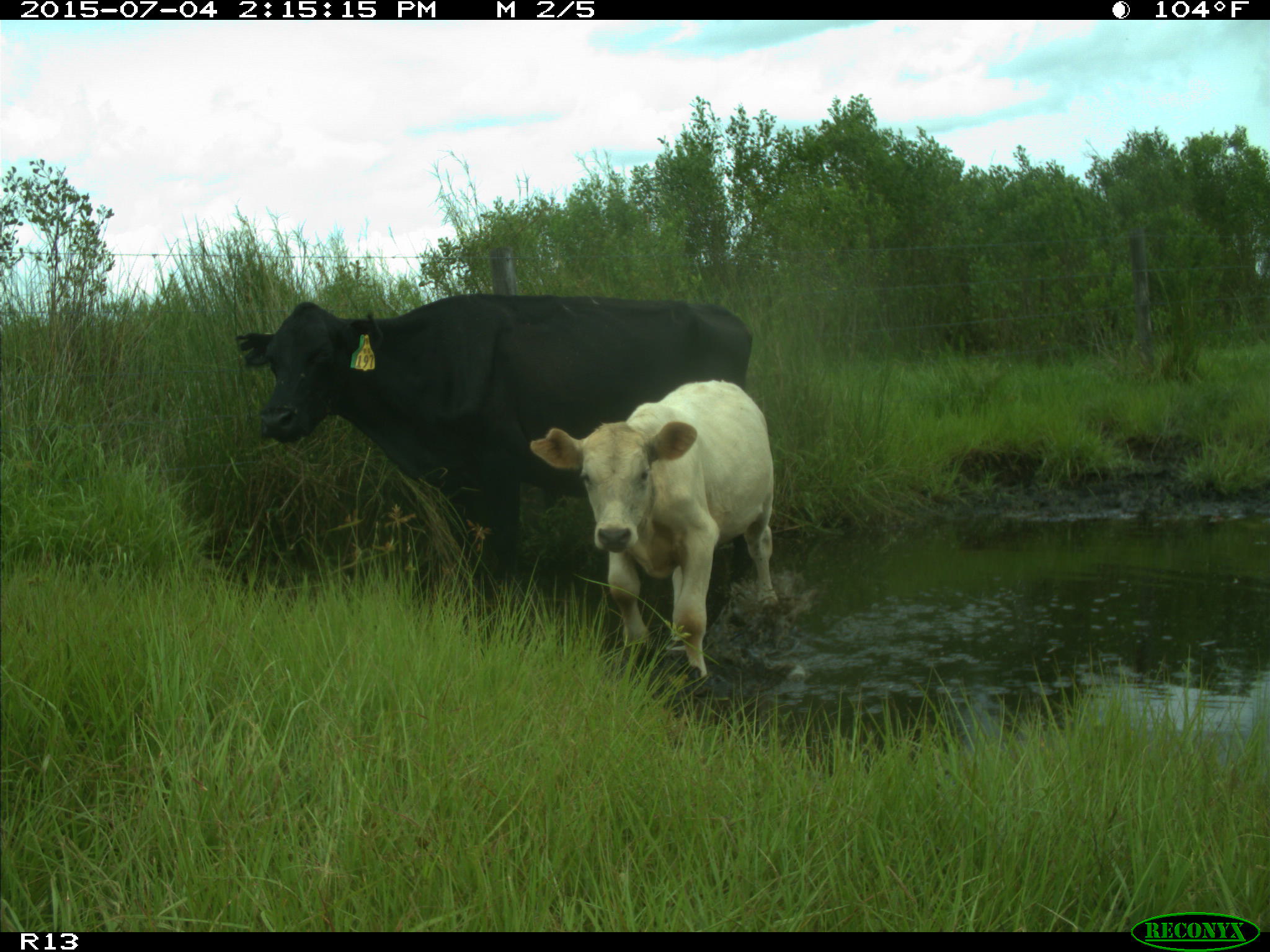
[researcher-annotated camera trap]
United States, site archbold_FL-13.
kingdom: Animalia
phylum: Chordata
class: Mammalia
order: Artiodactyla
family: Bovidae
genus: Bos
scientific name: Bos taurus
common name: domestic cow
Bos taurus (domestic cow).